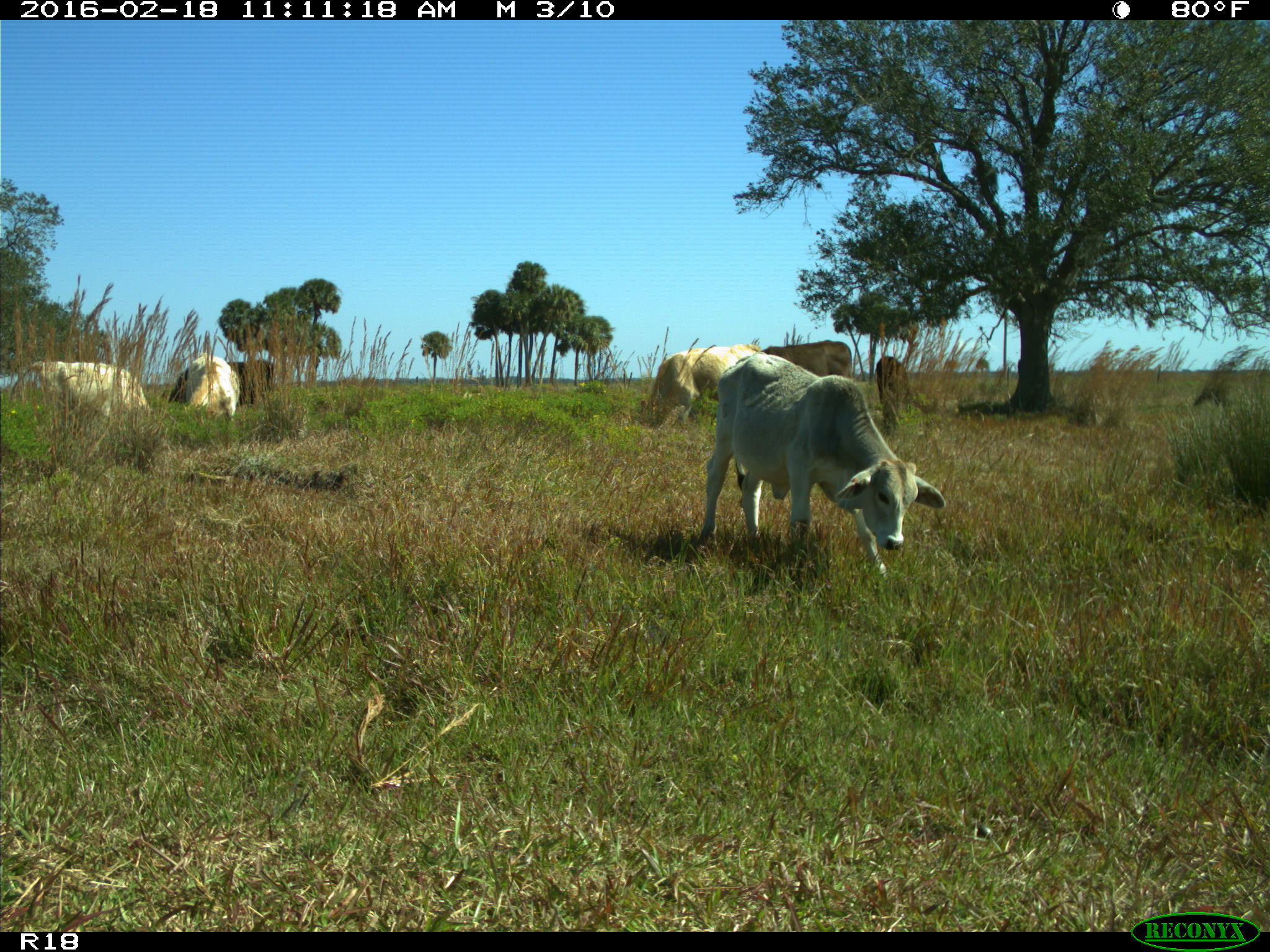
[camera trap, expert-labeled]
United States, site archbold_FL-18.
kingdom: Animalia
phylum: Chordata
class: Mammalia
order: Artiodactyla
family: Bovidae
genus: Bos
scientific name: Bos taurus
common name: domestic cow